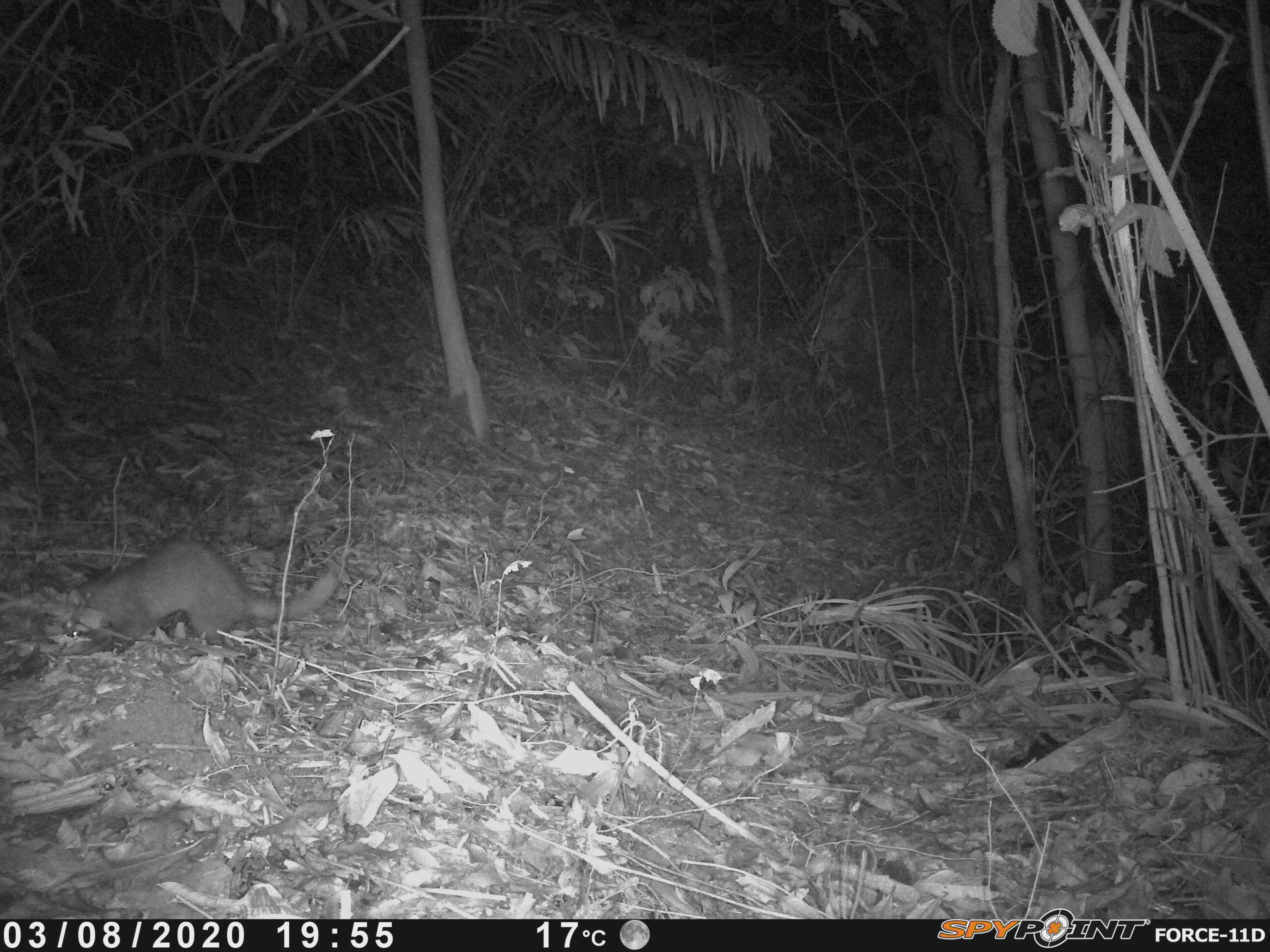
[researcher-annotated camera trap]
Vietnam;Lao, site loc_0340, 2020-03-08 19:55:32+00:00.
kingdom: Animalia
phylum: Chordata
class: Mammalia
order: Carnivora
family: Mustelidae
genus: Melogale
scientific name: Melogale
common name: ferret badger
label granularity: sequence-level